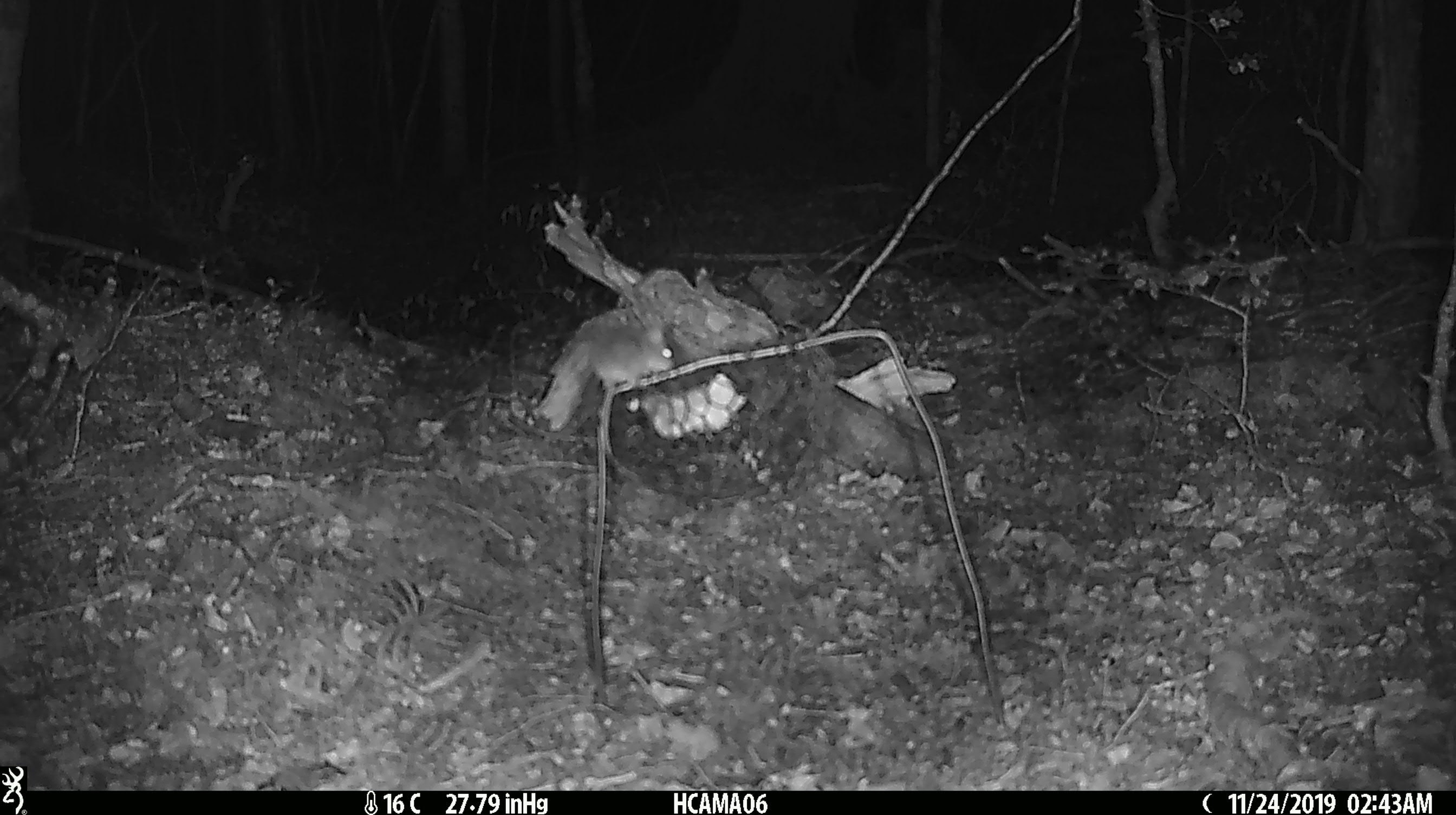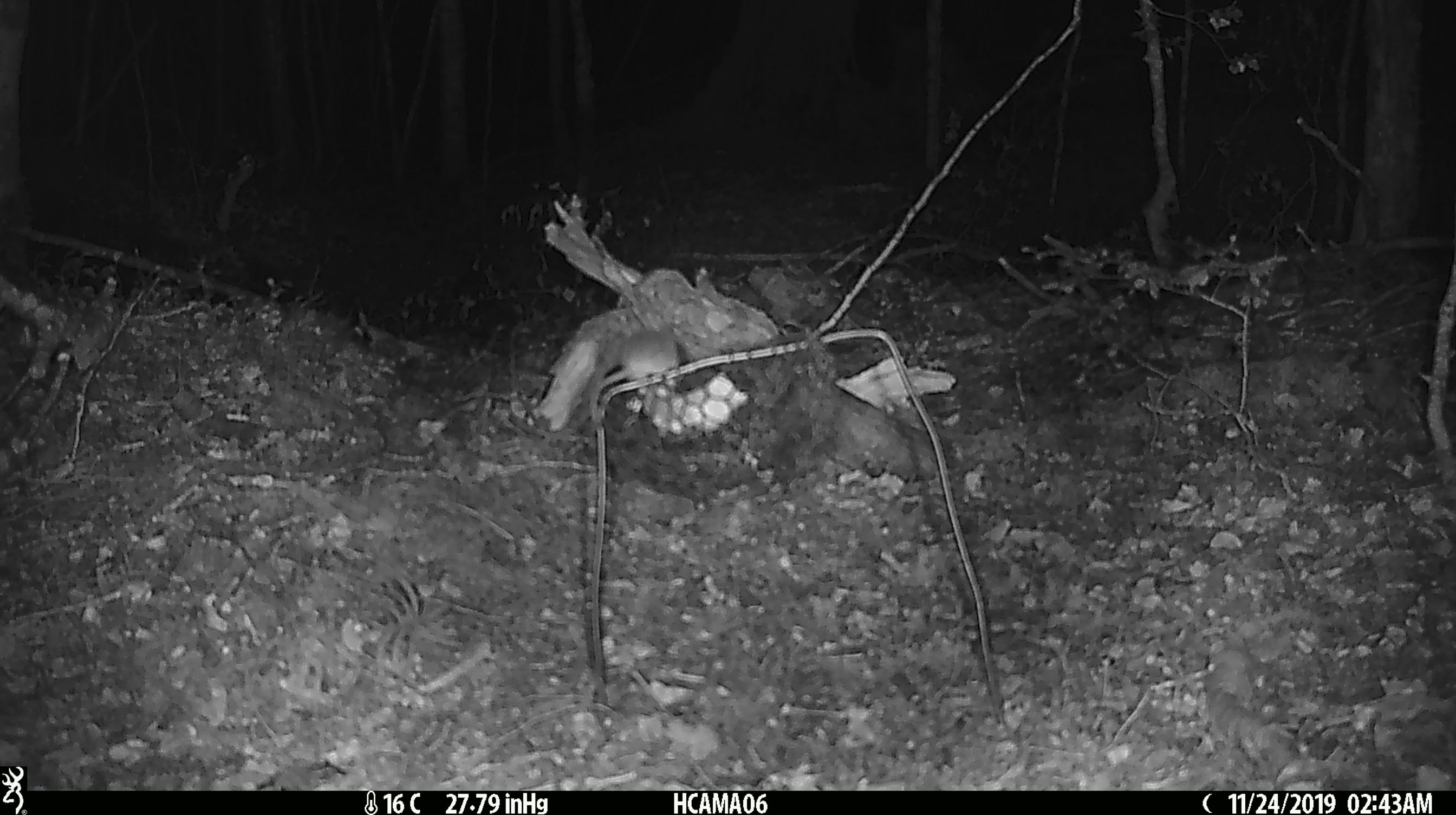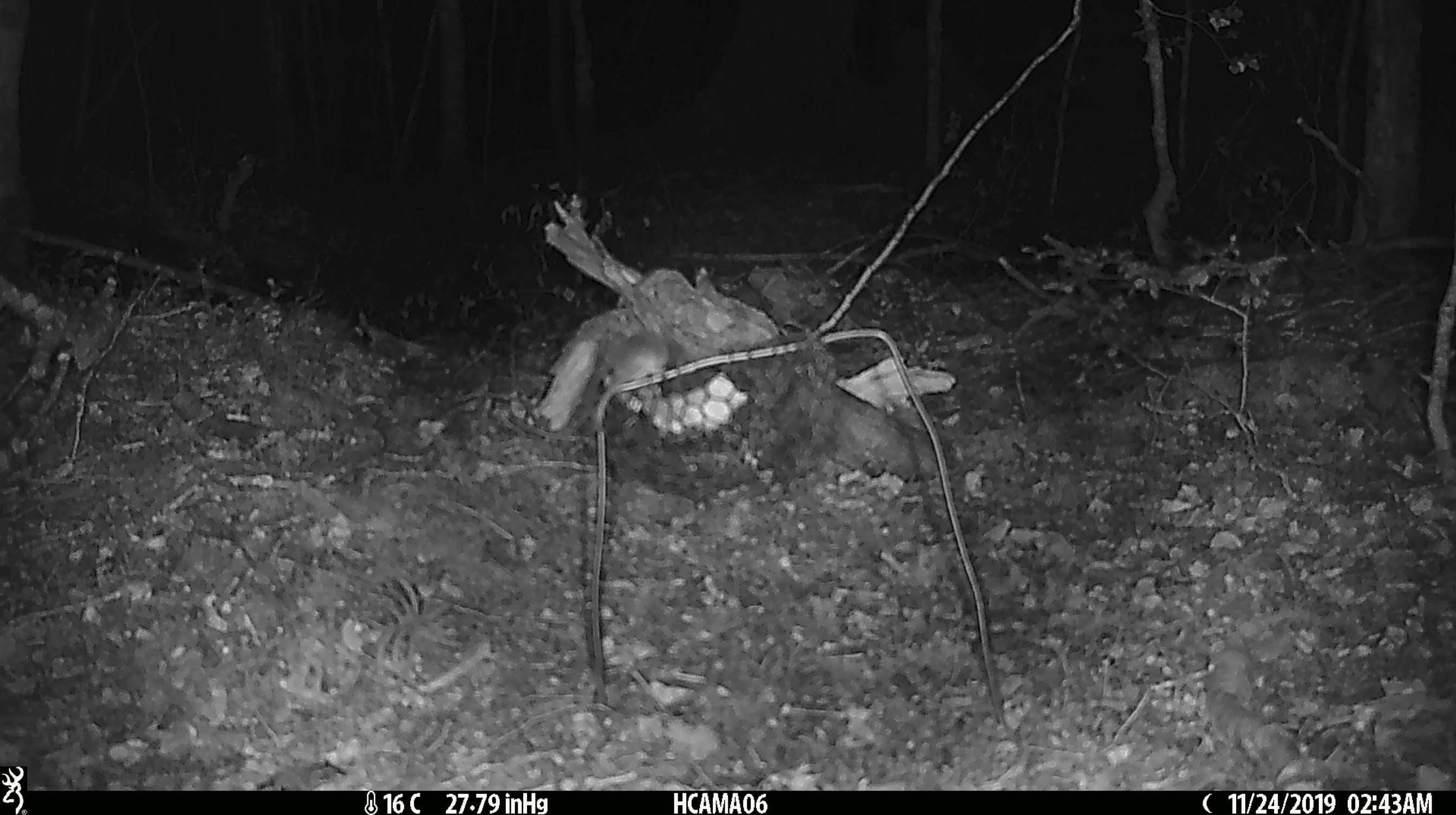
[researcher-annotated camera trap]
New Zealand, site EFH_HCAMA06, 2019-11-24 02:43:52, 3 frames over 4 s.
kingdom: Animalia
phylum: Chordata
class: Mammalia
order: Rodentia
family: Muridae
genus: Mus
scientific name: Mus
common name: mouse